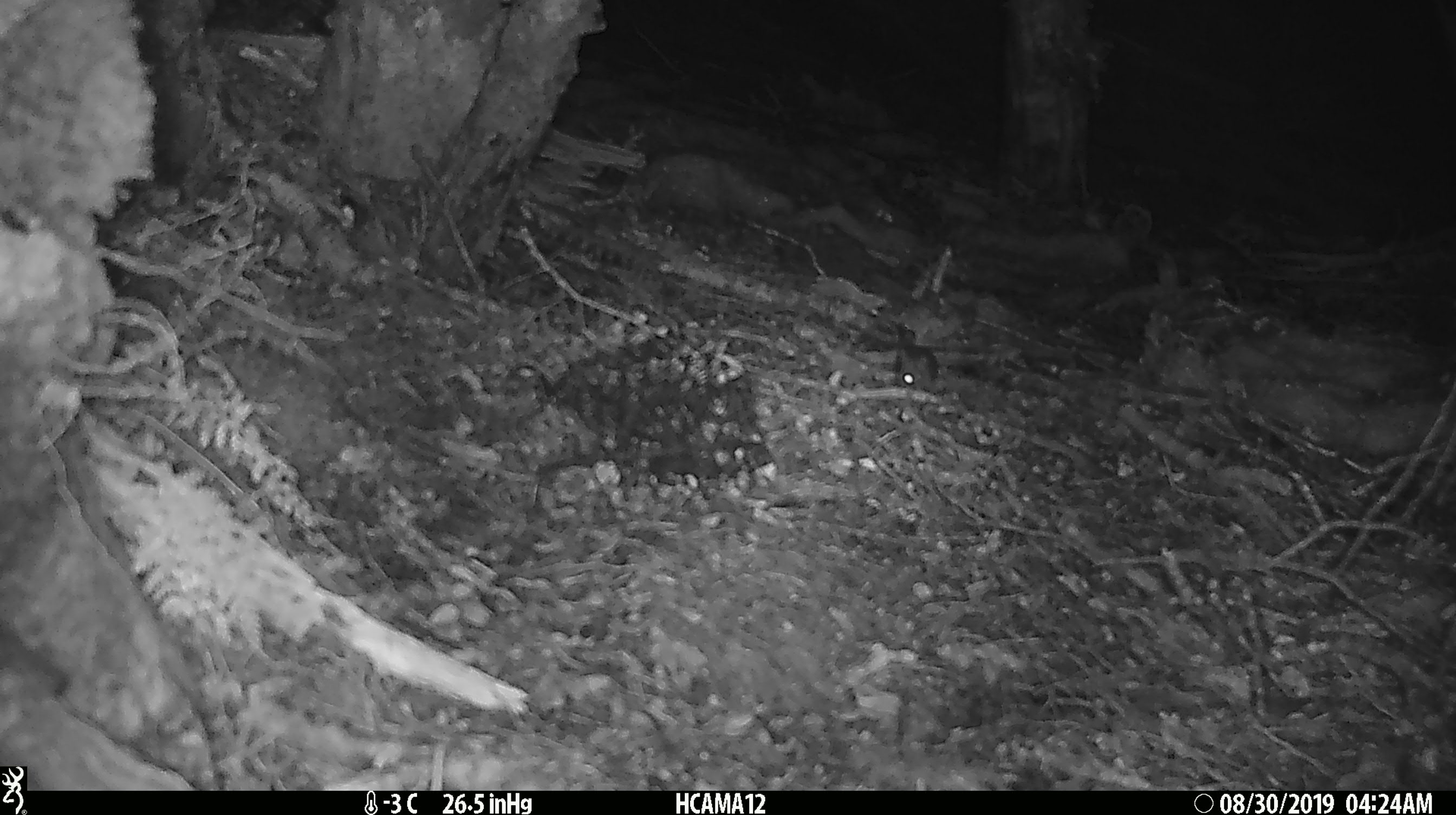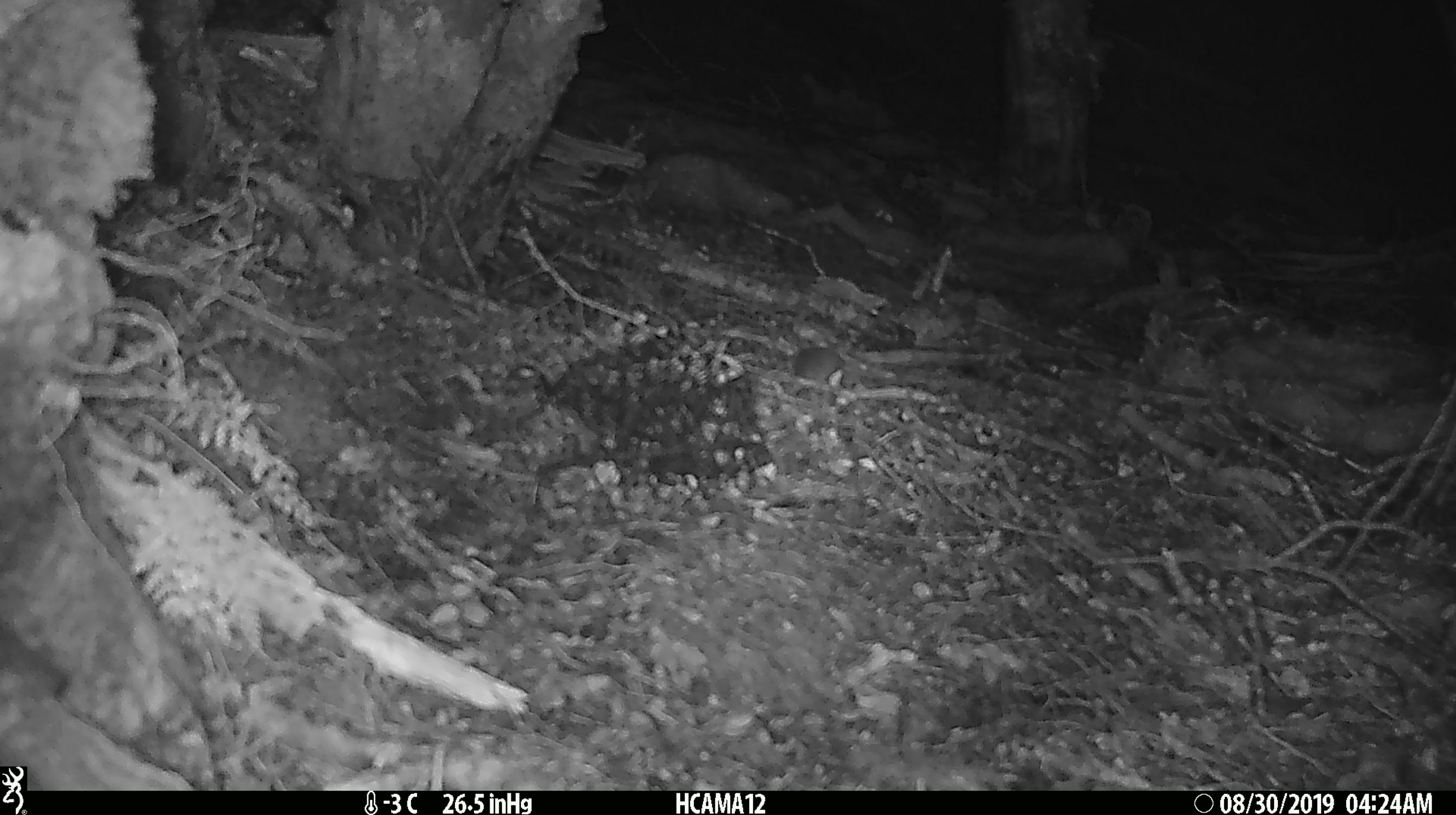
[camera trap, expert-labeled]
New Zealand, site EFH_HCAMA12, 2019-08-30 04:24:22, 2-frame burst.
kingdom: Animalia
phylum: Chordata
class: Mammalia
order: Rodentia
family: Muridae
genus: Mus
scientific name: Mus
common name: mouse